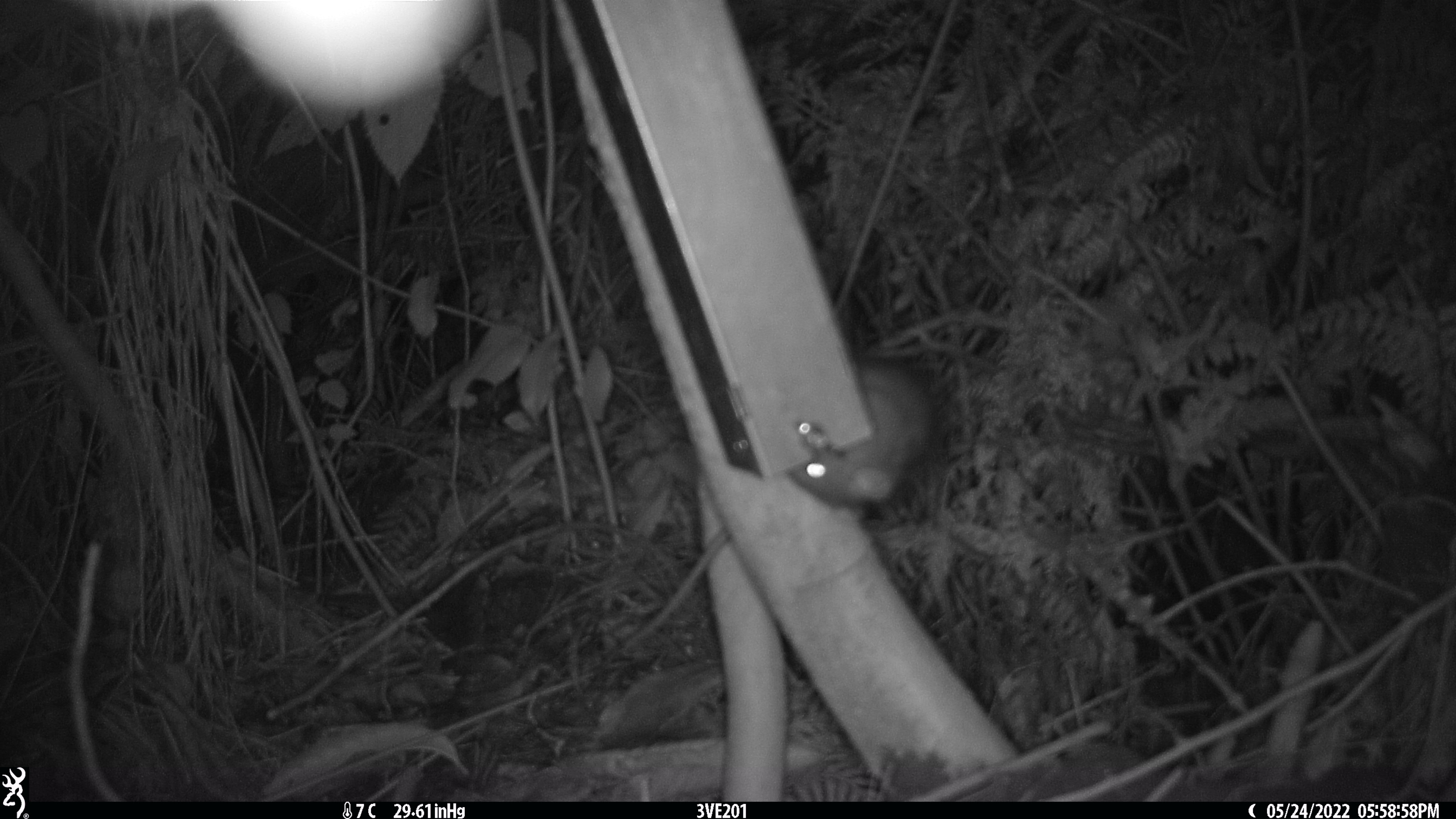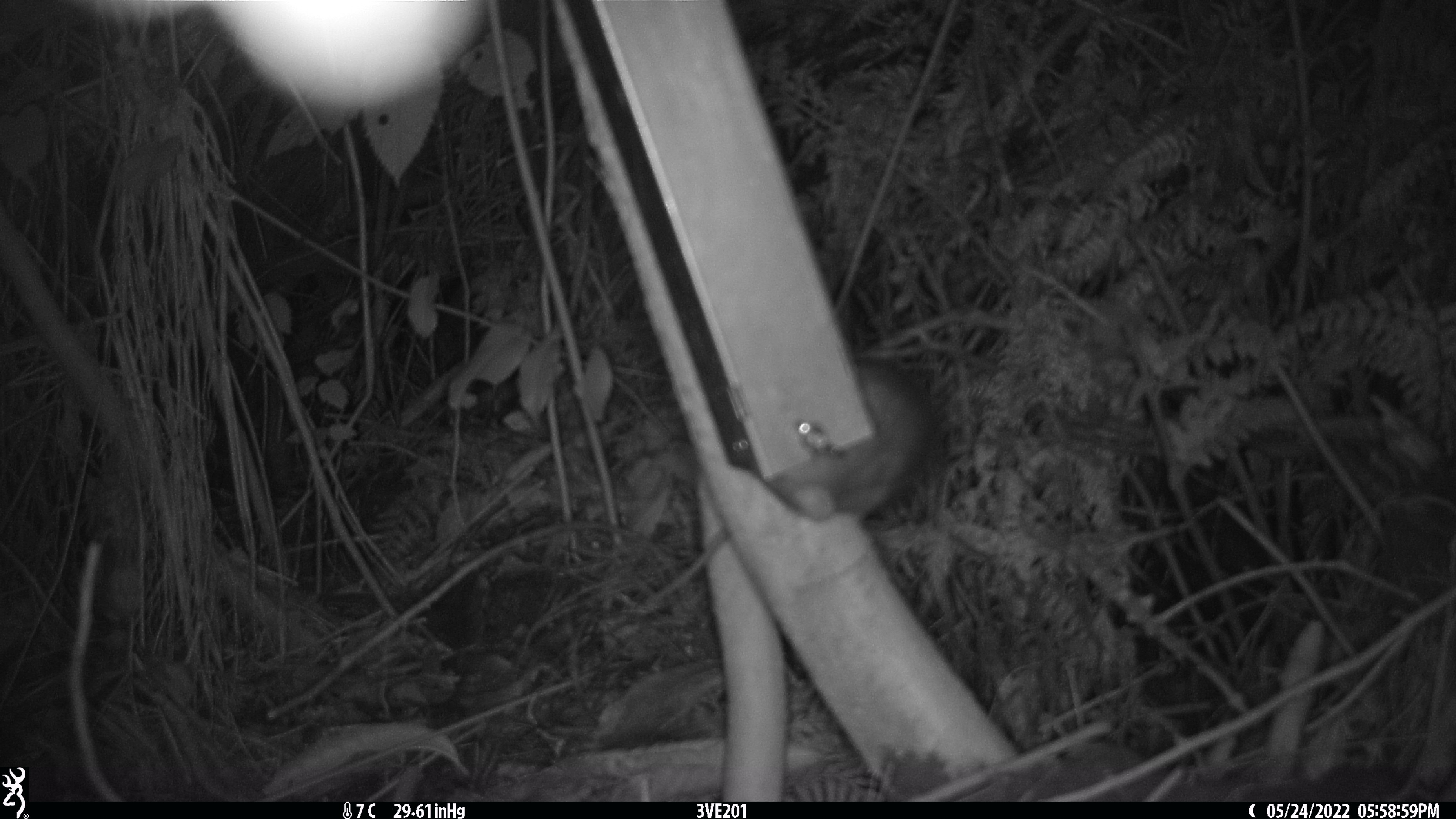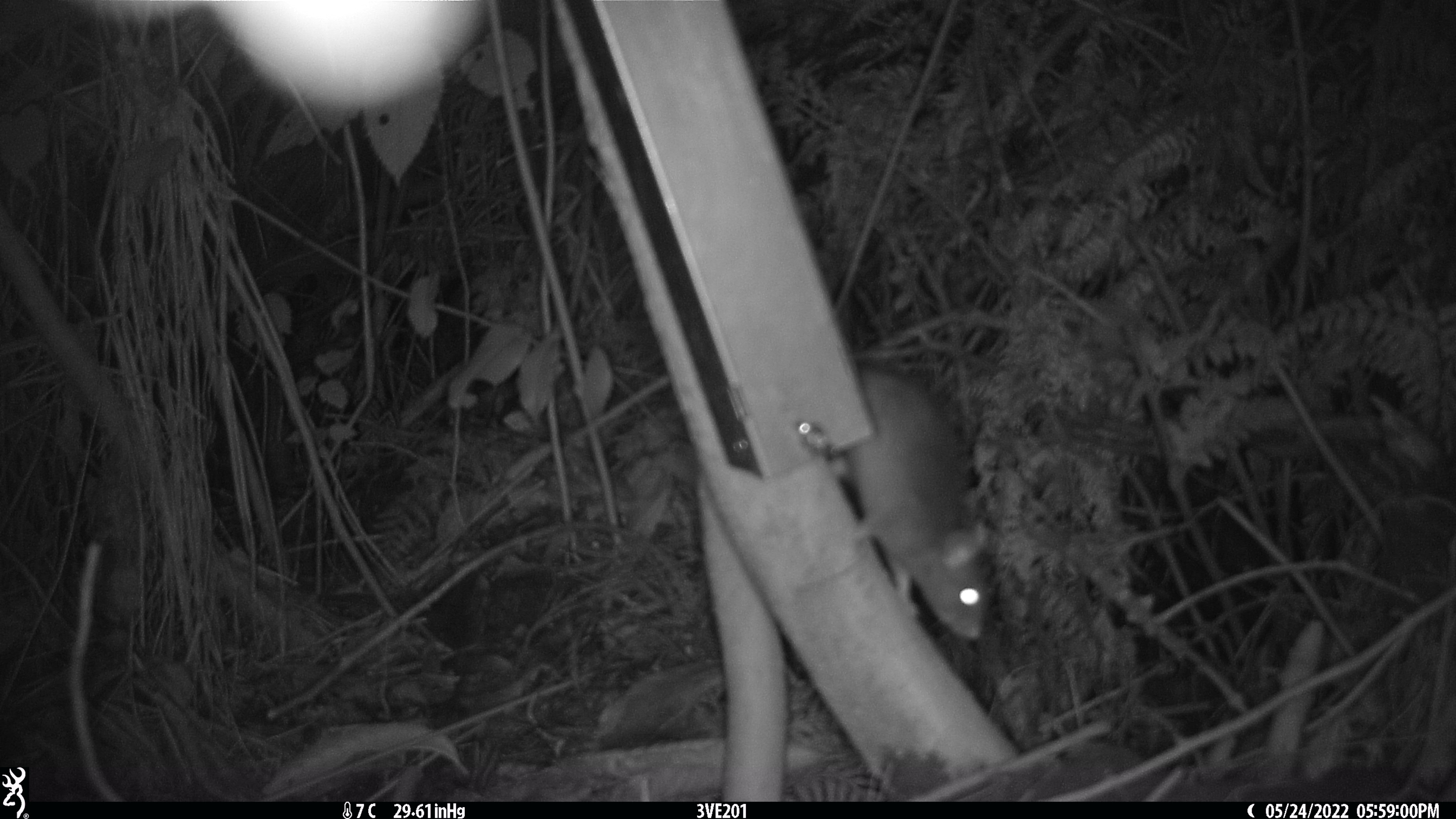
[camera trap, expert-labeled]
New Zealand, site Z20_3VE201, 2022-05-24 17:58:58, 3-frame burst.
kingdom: Animalia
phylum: Chordata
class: Mammalia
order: Rodentia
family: Muridae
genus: Rattus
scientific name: Rattus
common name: rat